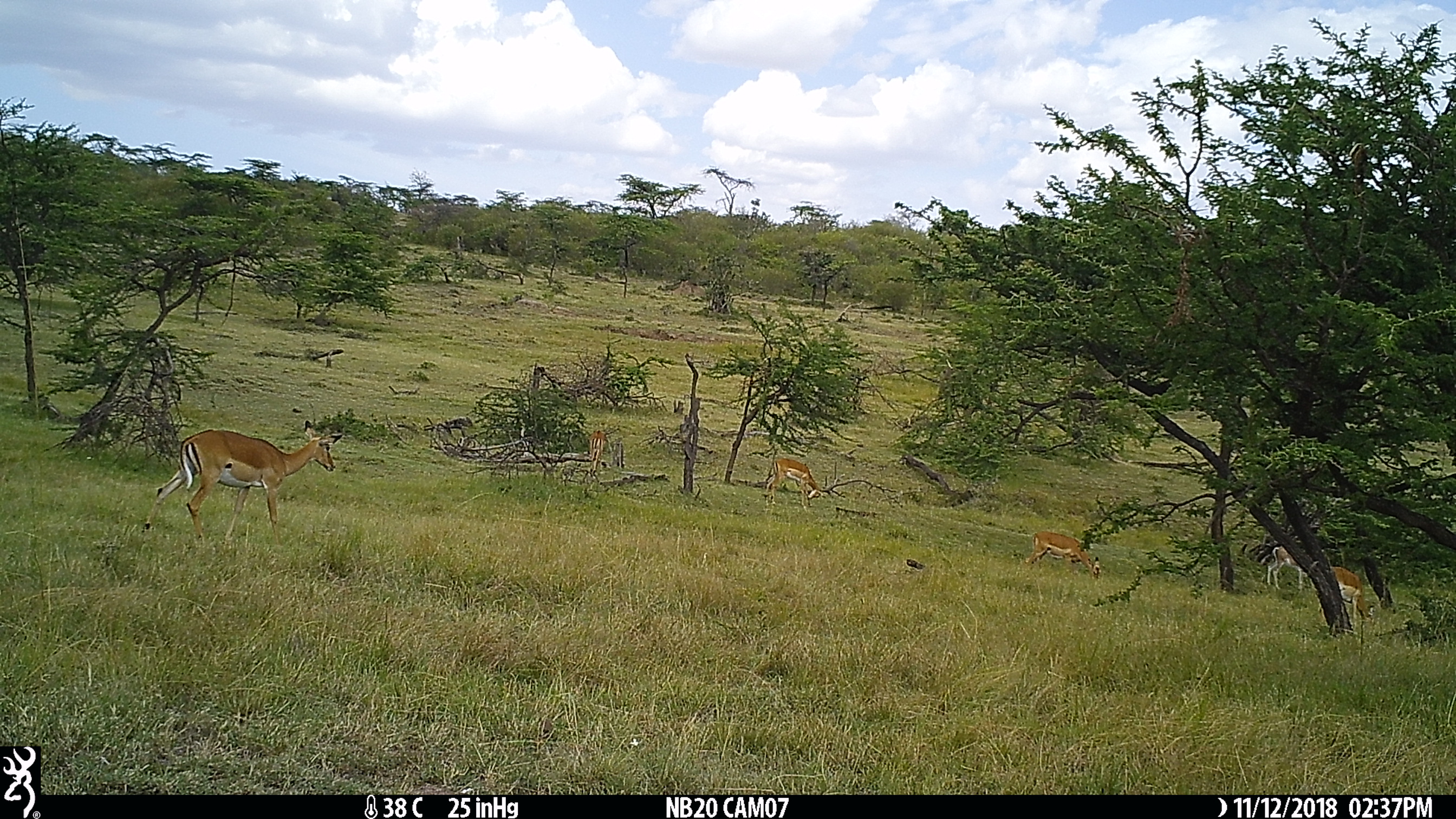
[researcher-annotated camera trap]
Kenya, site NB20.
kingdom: Animalia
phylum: Chordata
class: Mammalia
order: Artiodactyla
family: Bovidae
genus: Aepyceros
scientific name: Aepyceros melampus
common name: impala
Impala (Aepyceros melampus).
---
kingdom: Animalia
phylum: Chordata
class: Mammalia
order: Artiodactyla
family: Bovidae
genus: Nanger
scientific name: Nanger granti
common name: grant's gazelle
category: gazelle grants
Gazelle grants (grant's gazelle) (Nanger granti).